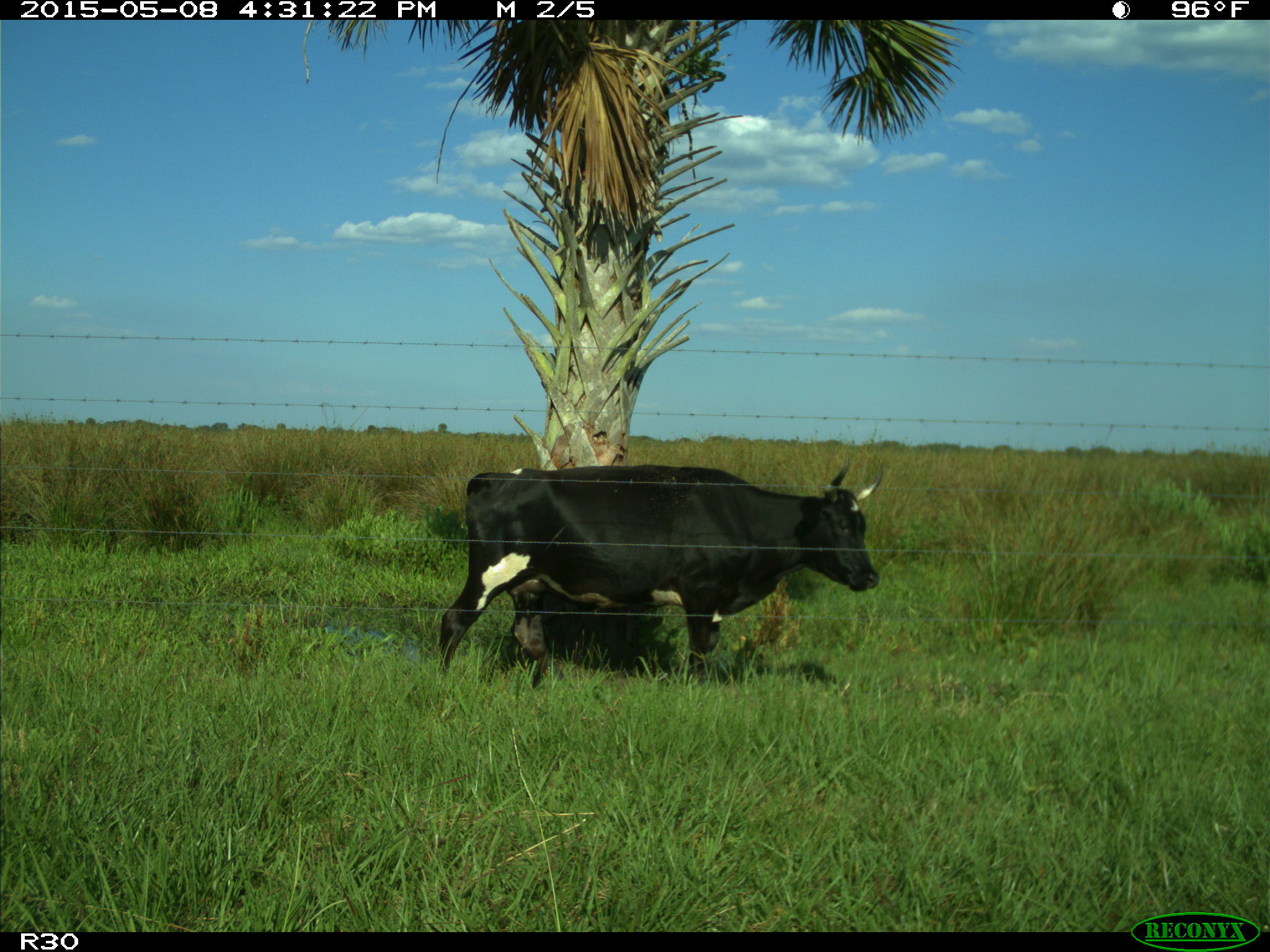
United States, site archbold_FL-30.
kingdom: Animalia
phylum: Chordata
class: Mammalia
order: Artiodactyla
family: Bovidae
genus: Bos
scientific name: Bos taurus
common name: domestic cow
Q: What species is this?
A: Bos taurus (domestic cow).